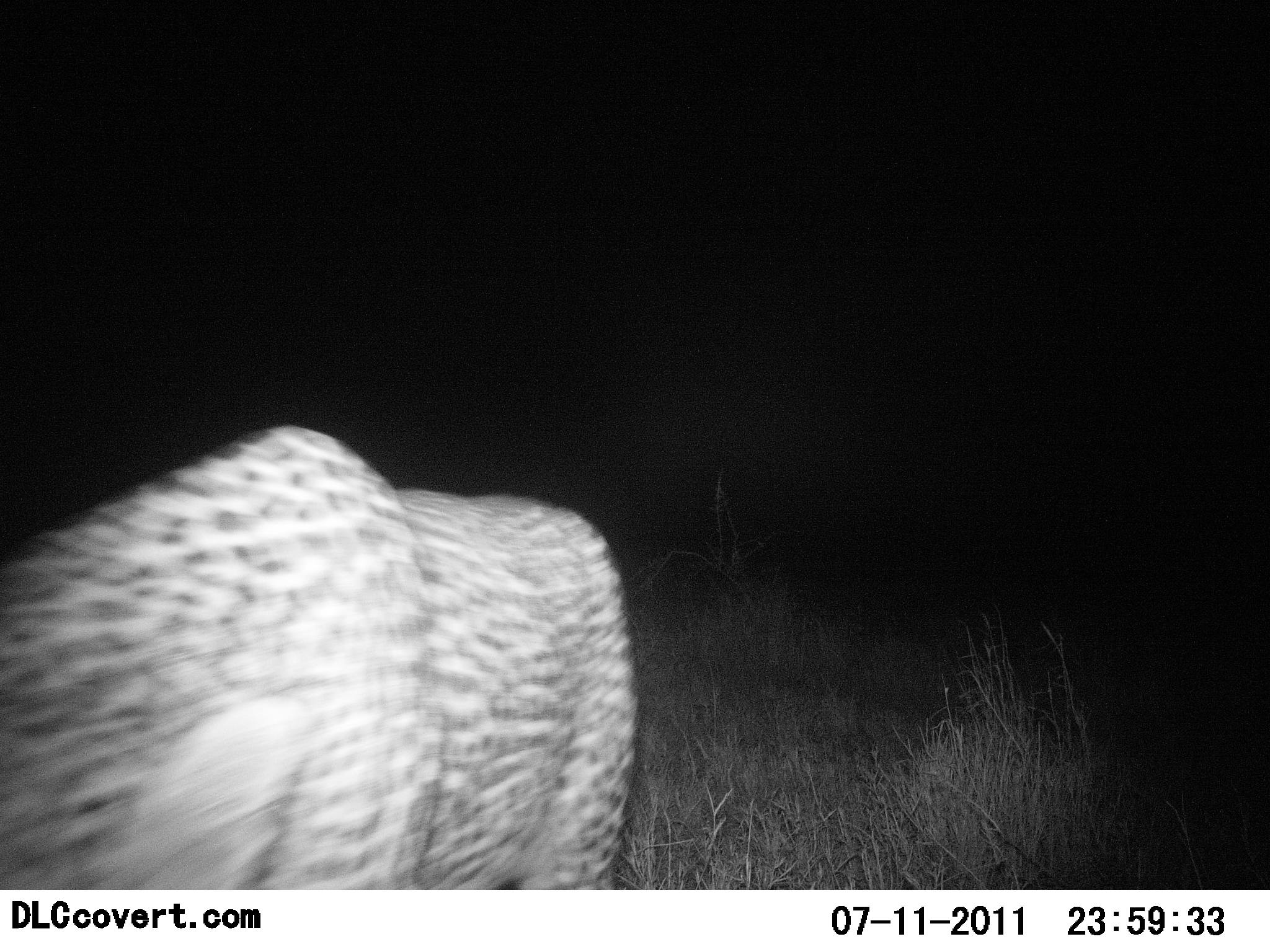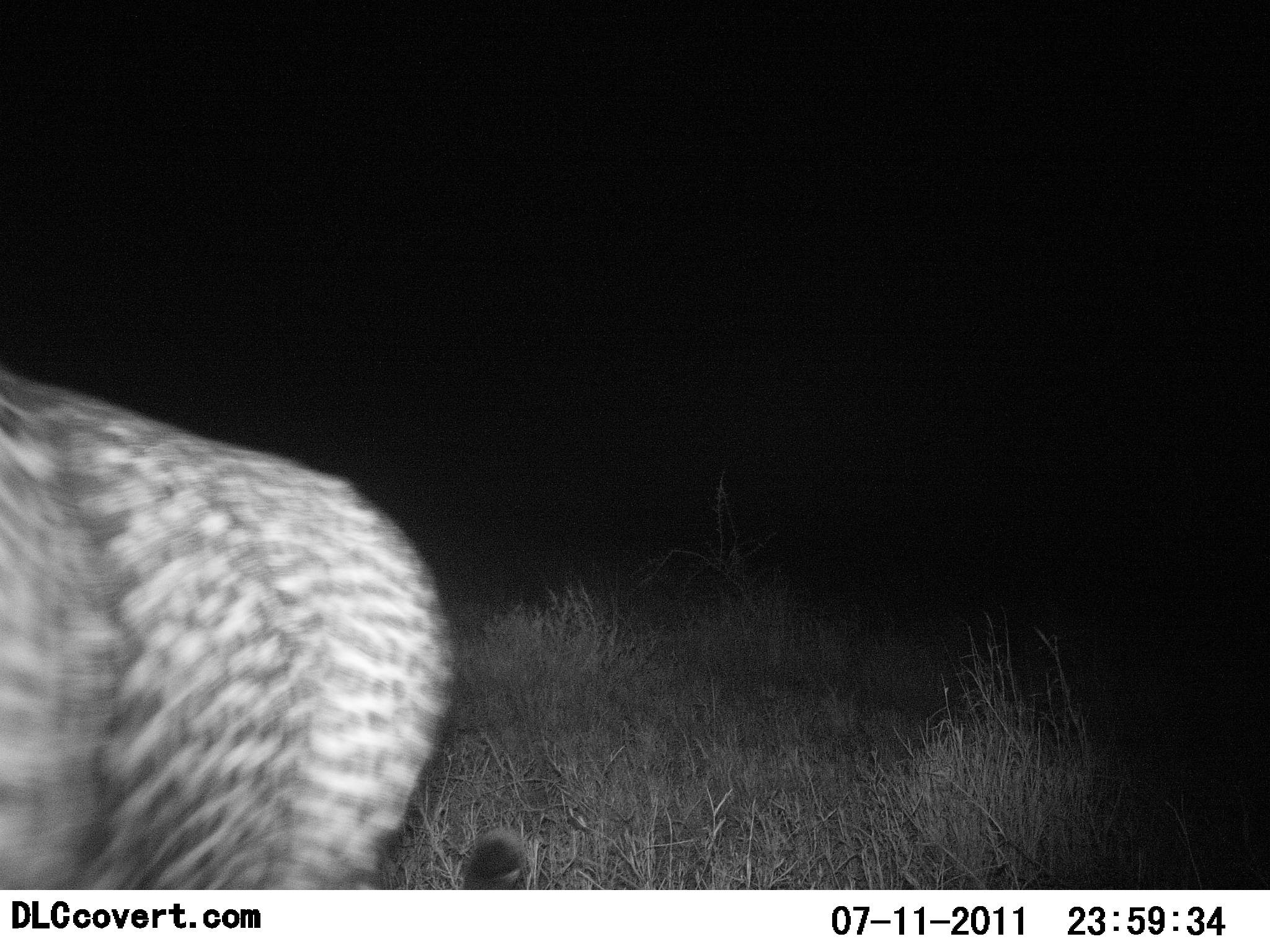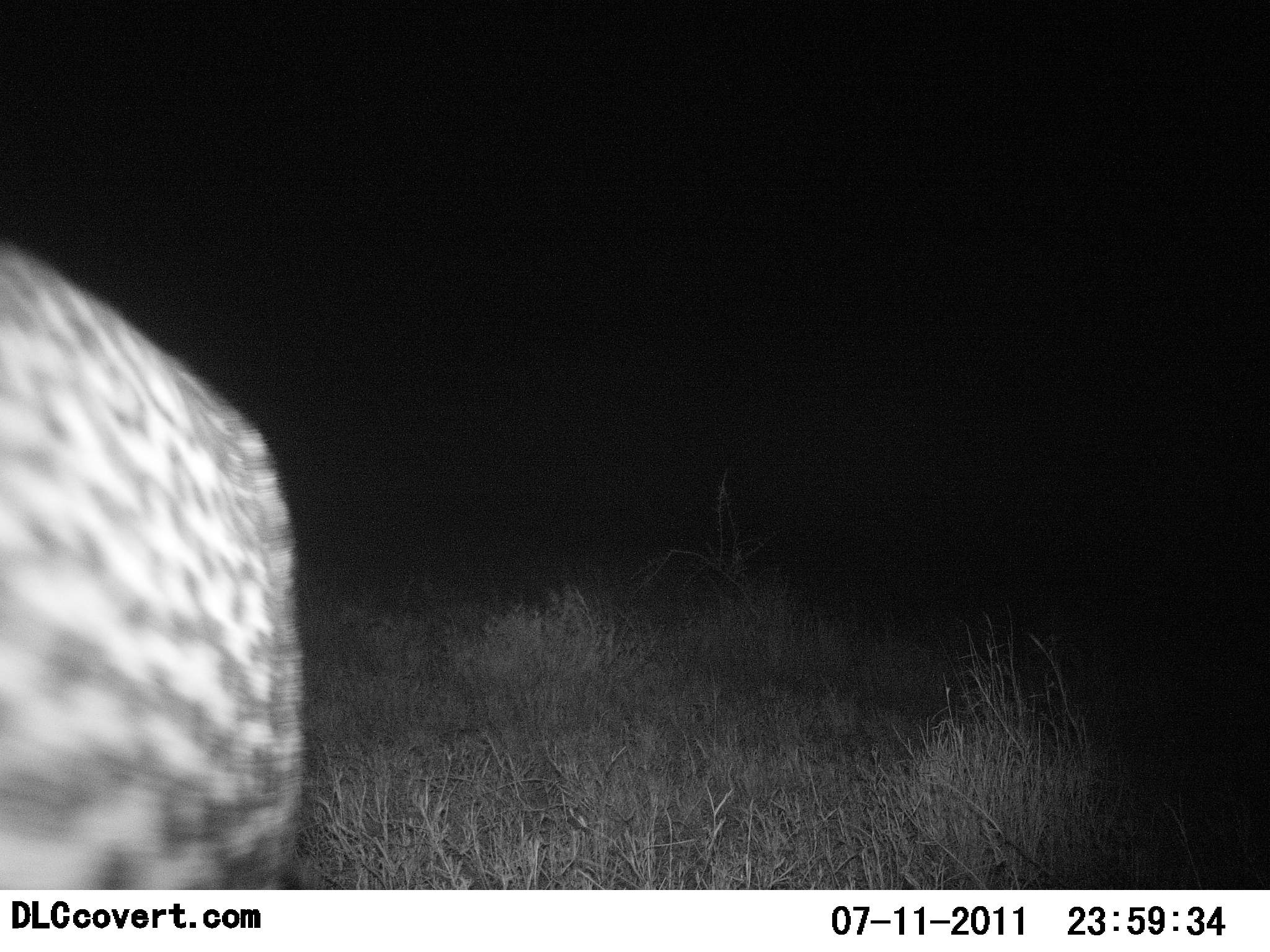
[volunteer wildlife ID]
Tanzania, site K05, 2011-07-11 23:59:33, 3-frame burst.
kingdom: Animalia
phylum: Chordata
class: Mammalia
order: Carnivora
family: Felidae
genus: Acinonyx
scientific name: Acinonyx jubatus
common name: cheetah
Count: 1.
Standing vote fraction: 9%.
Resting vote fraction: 0%.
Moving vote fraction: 91%.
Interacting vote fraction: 0%.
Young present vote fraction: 0%.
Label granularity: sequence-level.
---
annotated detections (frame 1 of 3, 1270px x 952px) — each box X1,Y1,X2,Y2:
animal: 0,421,640,888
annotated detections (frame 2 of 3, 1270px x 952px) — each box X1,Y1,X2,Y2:
animal: 0,362,533,889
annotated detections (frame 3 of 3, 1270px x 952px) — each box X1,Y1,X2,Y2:
animal: 0,239,308,889